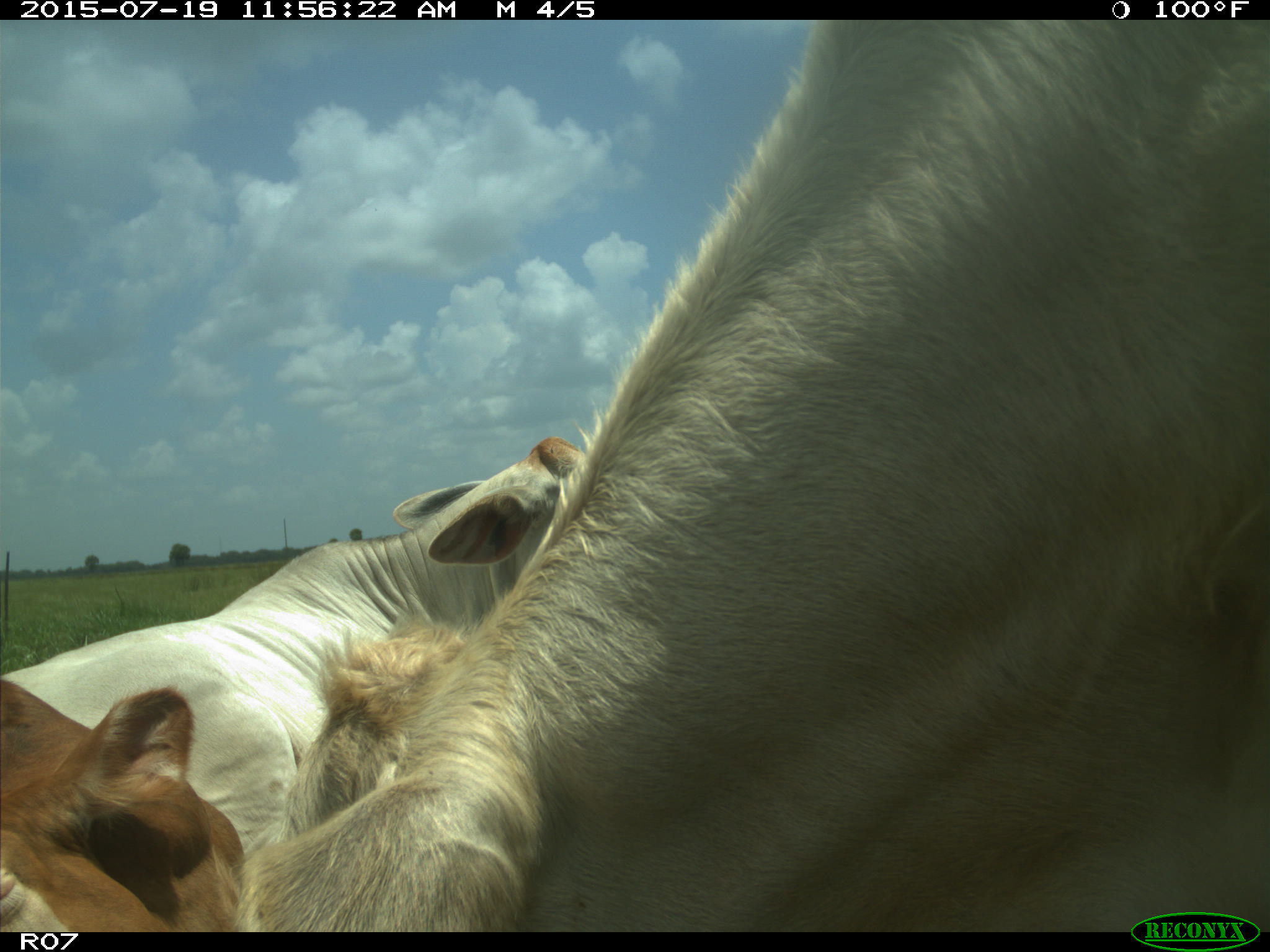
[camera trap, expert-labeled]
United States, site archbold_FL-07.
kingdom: Animalia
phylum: Chordata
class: Mammalia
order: Artiodactyla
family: Bovidae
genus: Bos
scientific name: Bos taurus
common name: domestic cow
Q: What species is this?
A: Bos taurus (domestic cow).